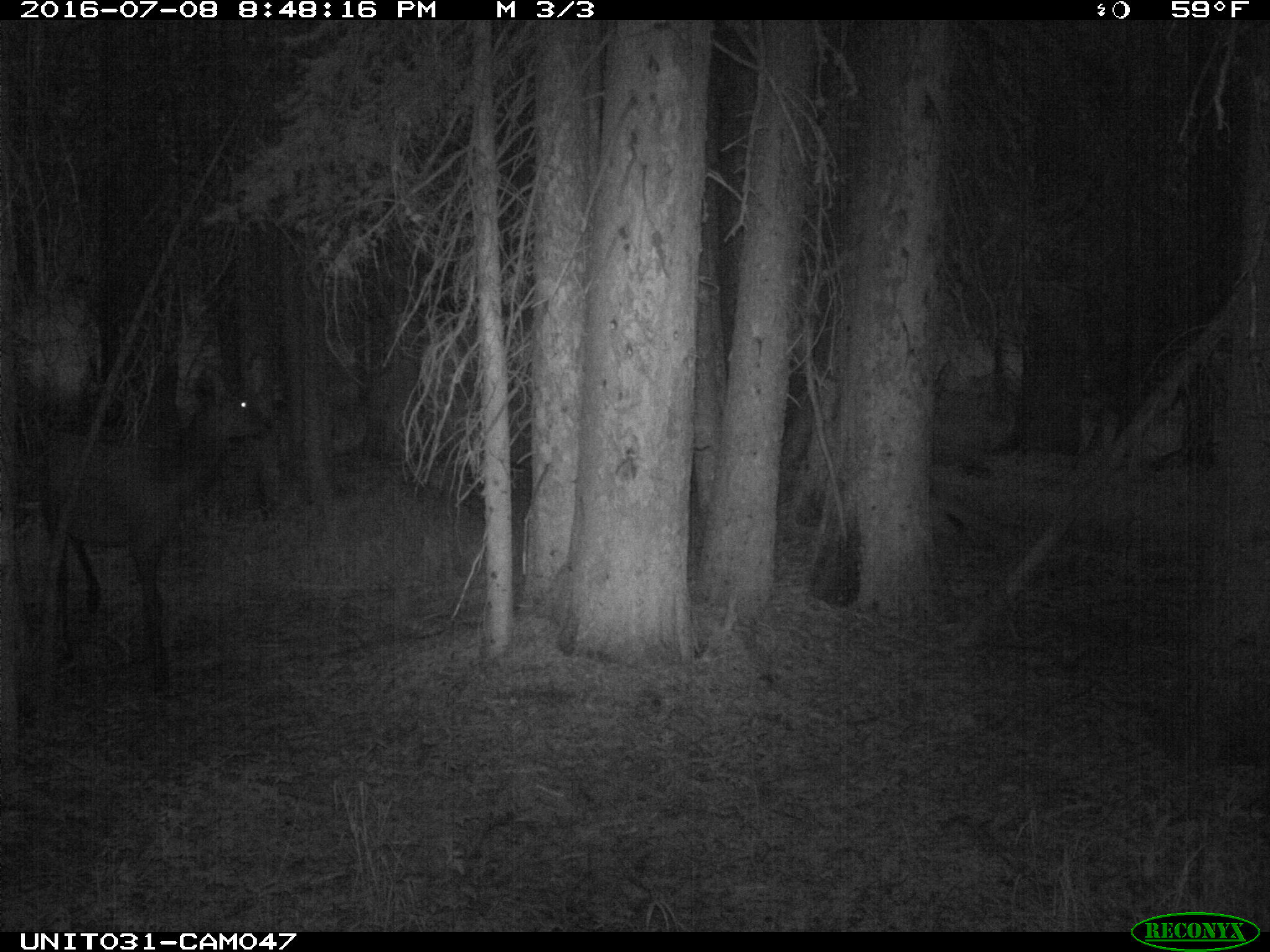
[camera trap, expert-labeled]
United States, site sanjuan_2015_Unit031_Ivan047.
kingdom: Animalia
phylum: Chordata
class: Mammalia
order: Artiodactyla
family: Cervidae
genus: Cervus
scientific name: Cervus elaphus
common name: red deer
Cervus elaphus (red deer).